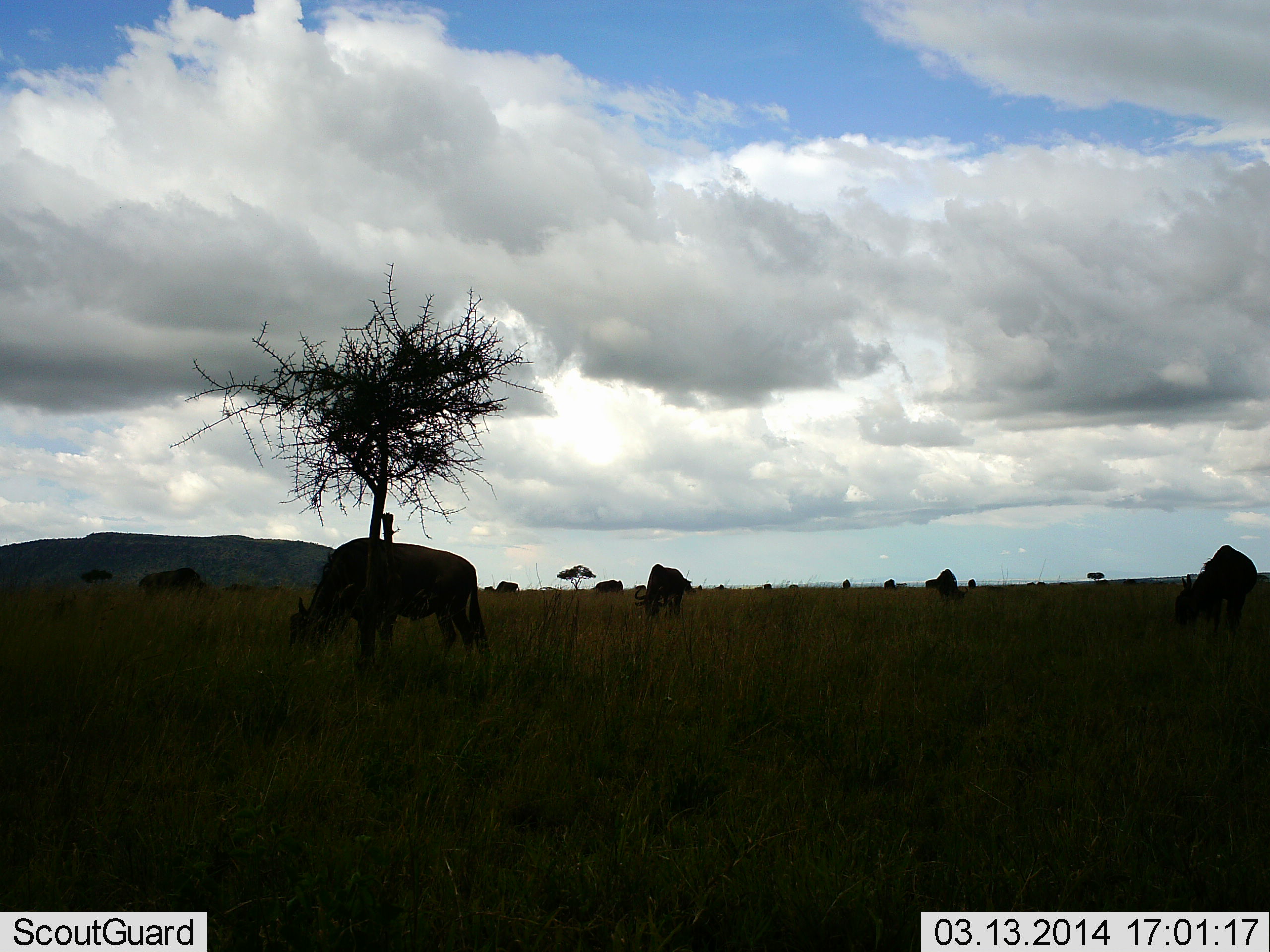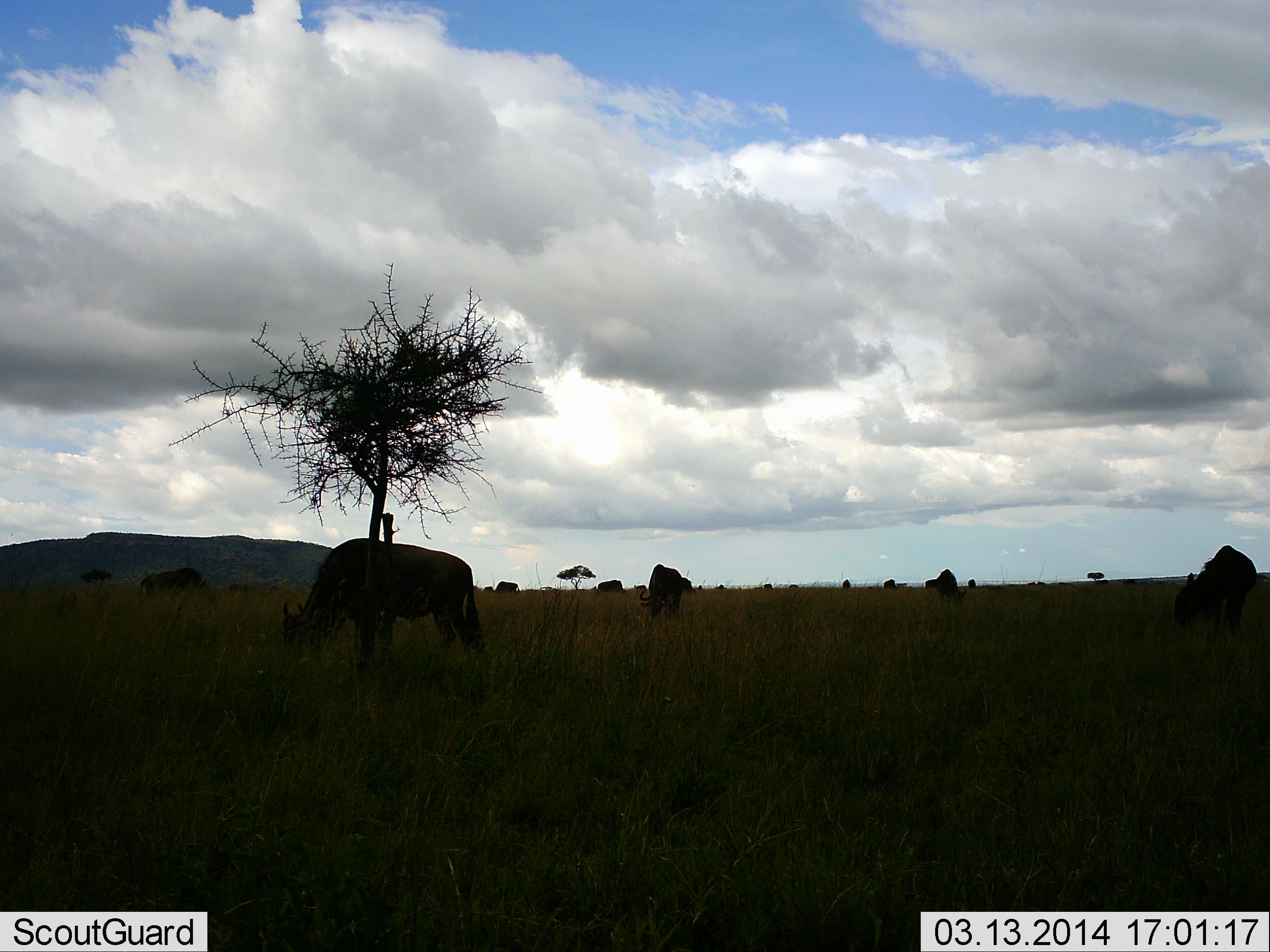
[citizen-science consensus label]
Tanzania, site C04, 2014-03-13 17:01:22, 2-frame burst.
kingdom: Animalia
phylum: Chordata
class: Mammalia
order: Artiodactyla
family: Bovidae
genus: Connochaetes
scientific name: Connochaetes taurinus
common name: blue wildebeest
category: wildebeest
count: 11-50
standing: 20%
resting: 0%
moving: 10%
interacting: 0%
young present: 0%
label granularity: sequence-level